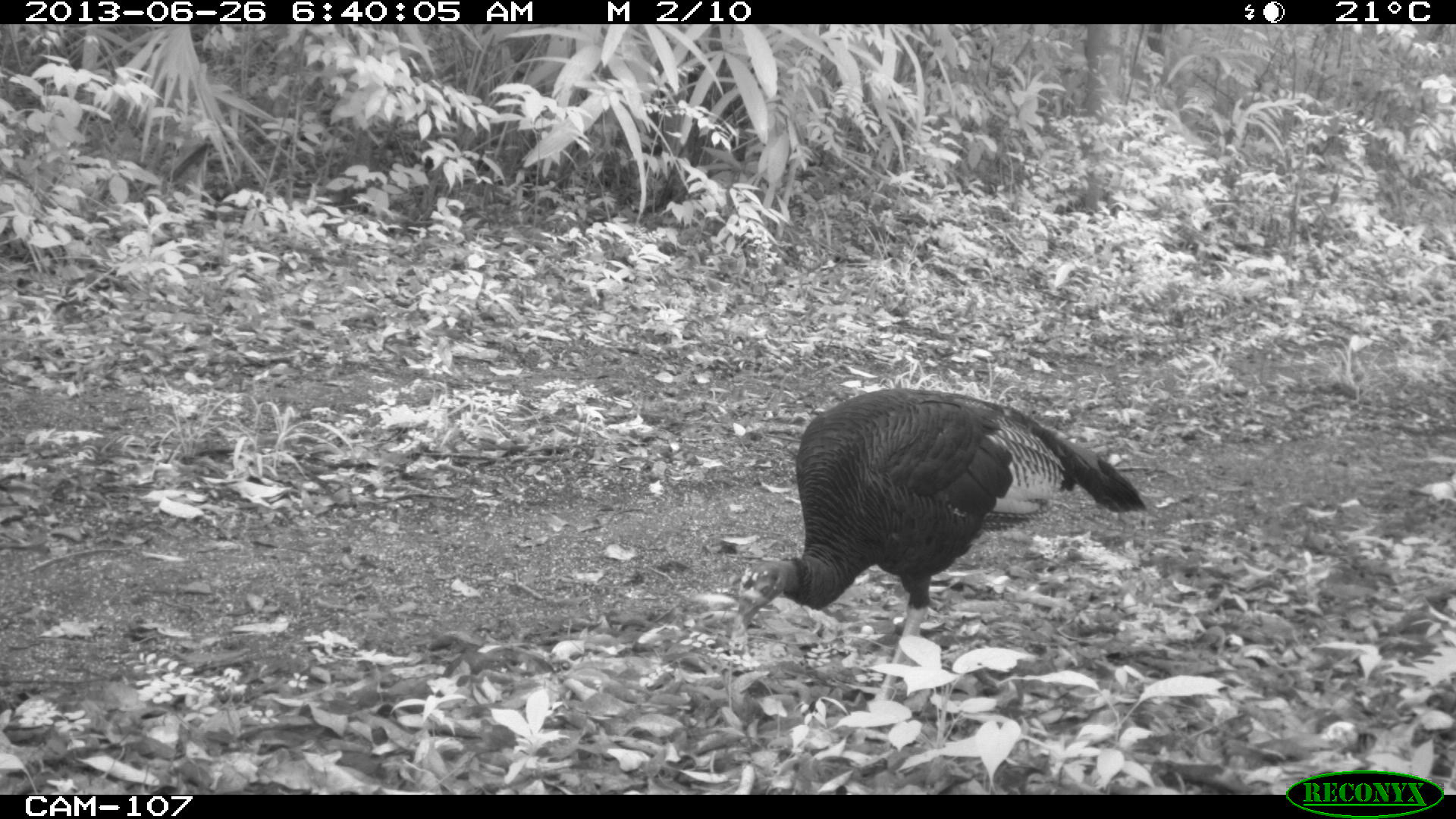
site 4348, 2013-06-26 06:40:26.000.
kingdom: Animalia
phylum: Chordata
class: Aves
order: Galliformes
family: Phasianidae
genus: Meleagris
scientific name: Meleagris ocellata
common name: ocellated turkey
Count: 2.